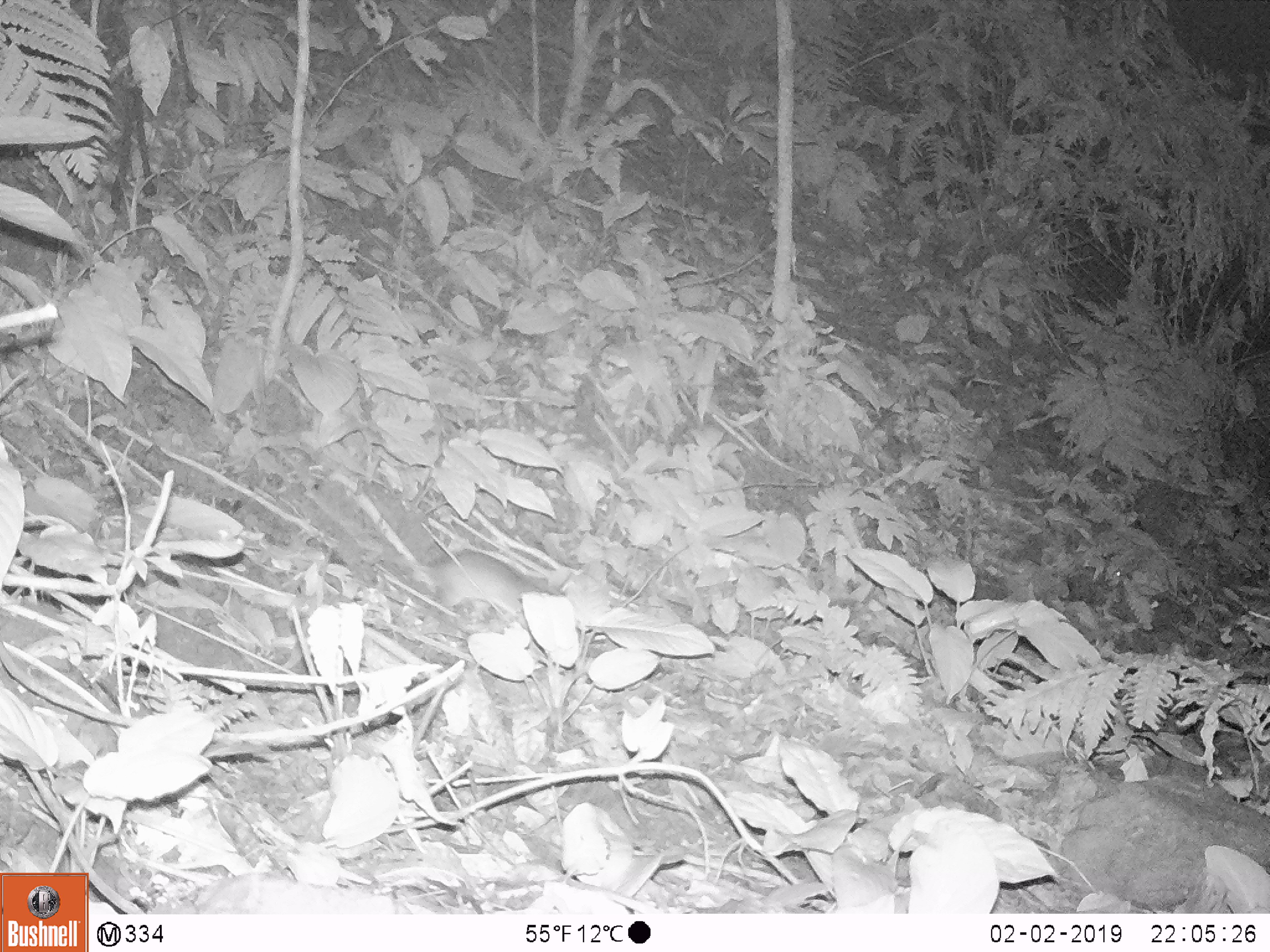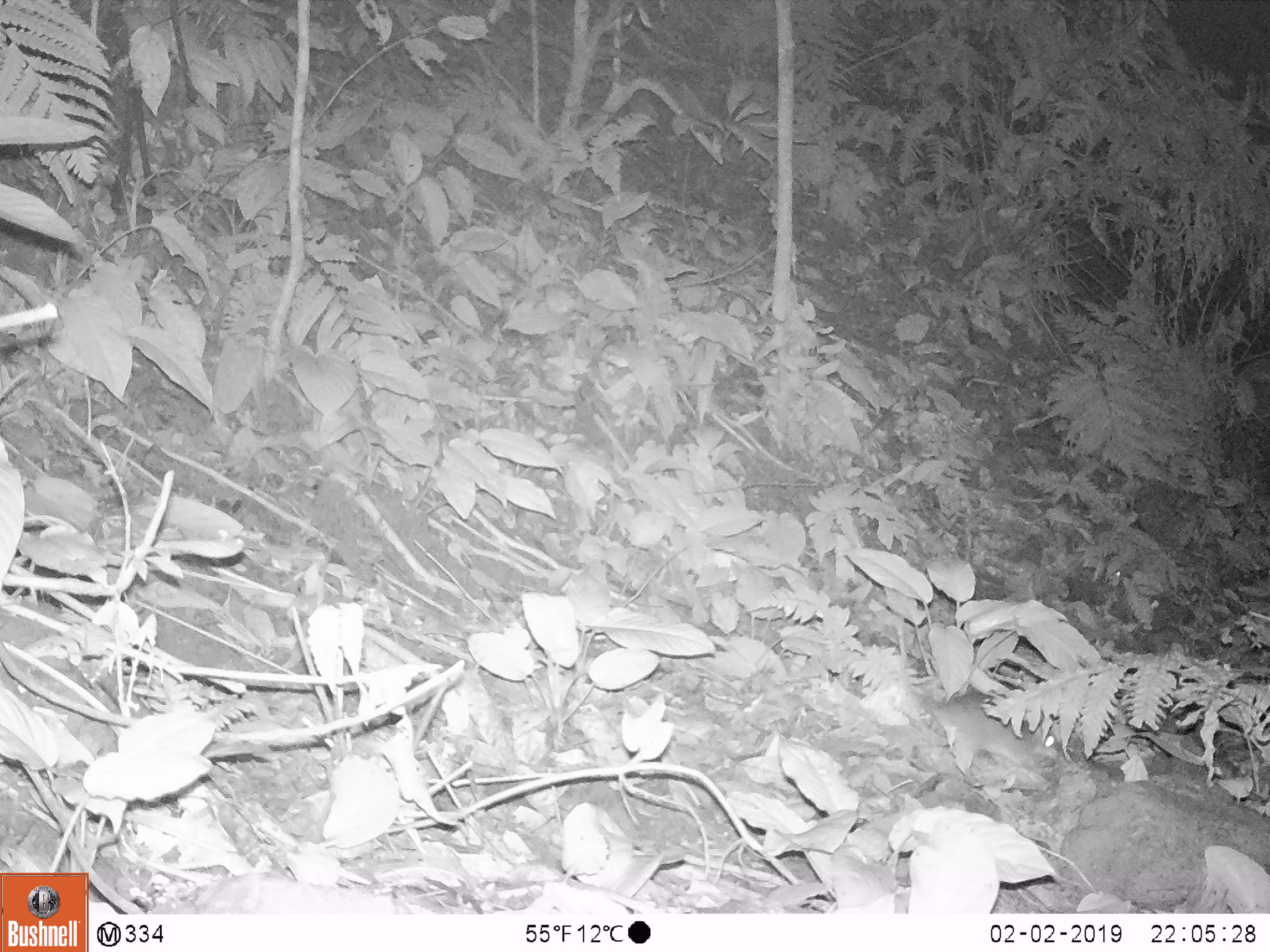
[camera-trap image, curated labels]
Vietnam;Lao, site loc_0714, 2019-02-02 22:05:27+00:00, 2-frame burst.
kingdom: Animalia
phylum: Chordata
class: Mammalia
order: Rodentia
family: Muridae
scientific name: Muridae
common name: old-world mice and rats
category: unidentified murid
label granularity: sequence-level